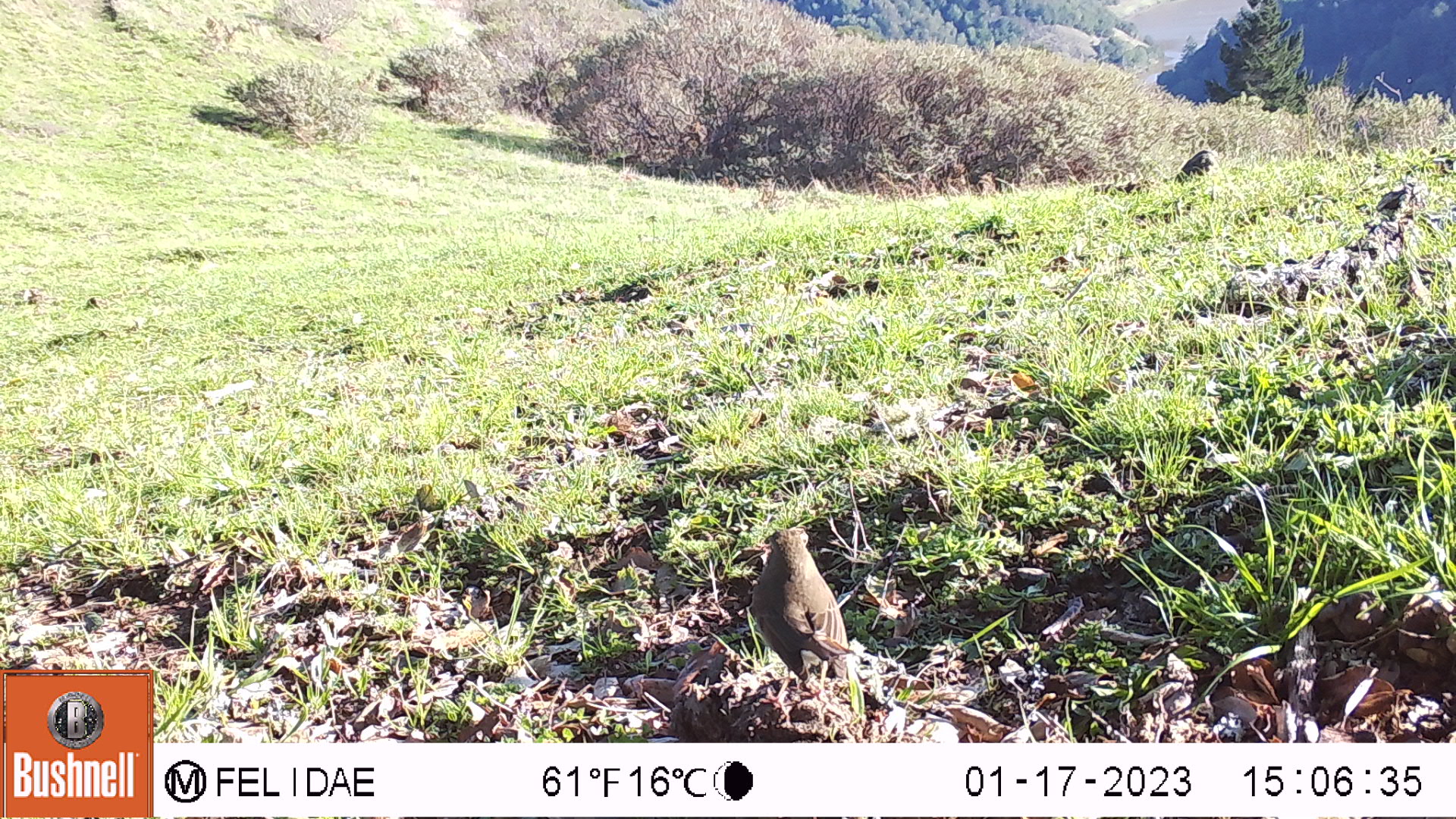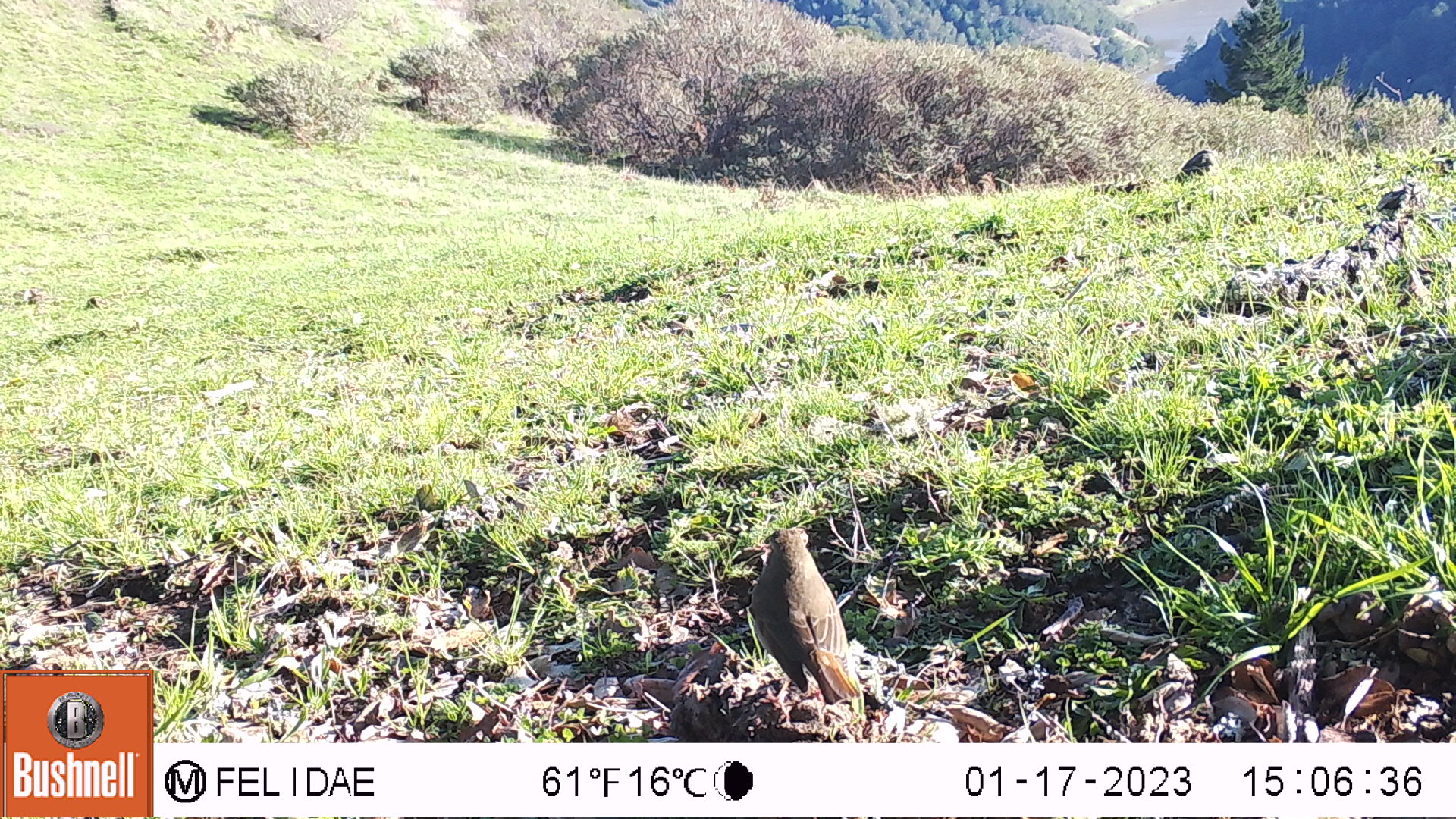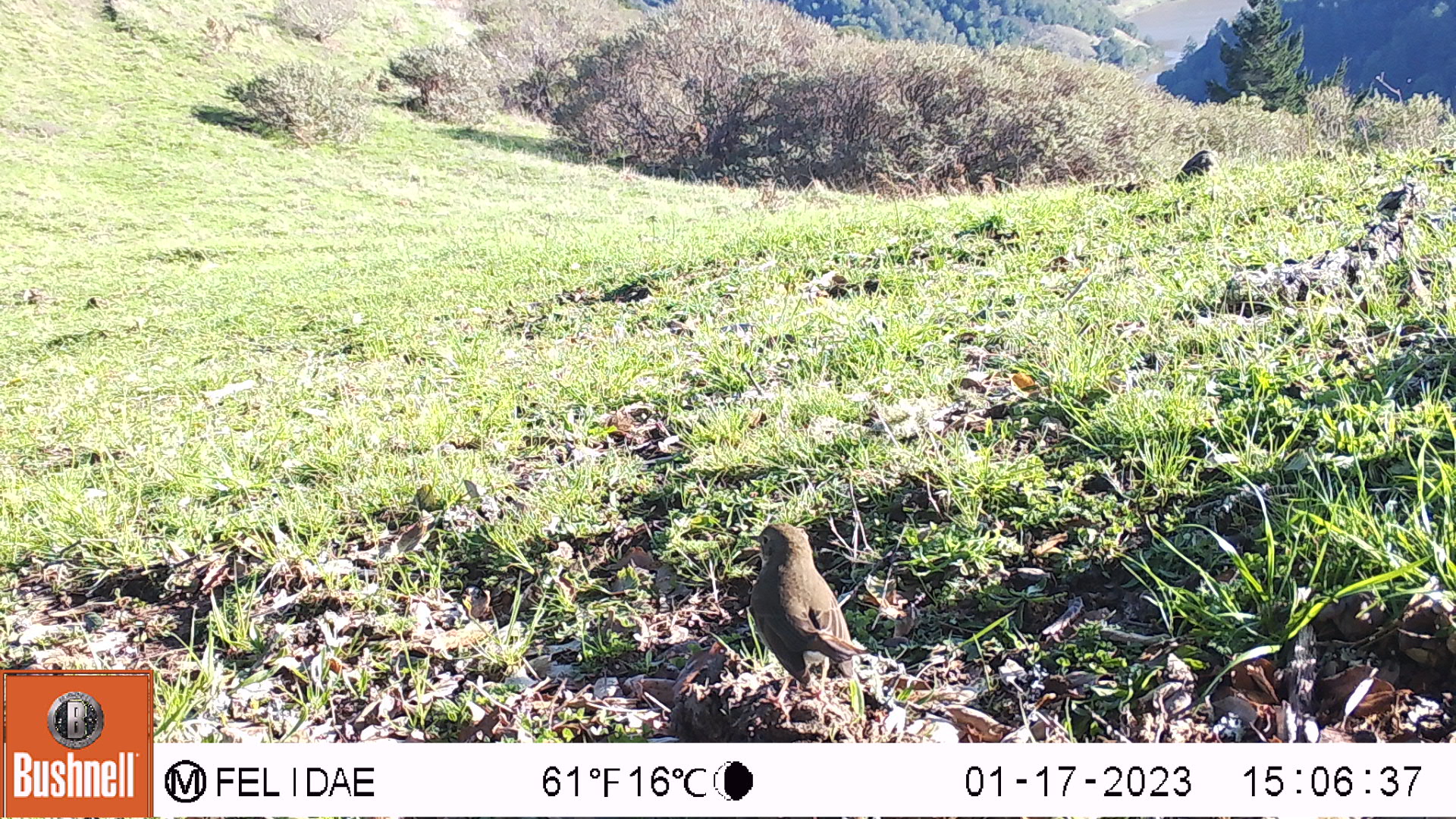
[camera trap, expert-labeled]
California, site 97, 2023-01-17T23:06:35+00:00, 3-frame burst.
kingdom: Animalia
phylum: Chordata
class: Aves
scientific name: Aves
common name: bird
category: unknown bird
Unknown bird (bird) (Aves).